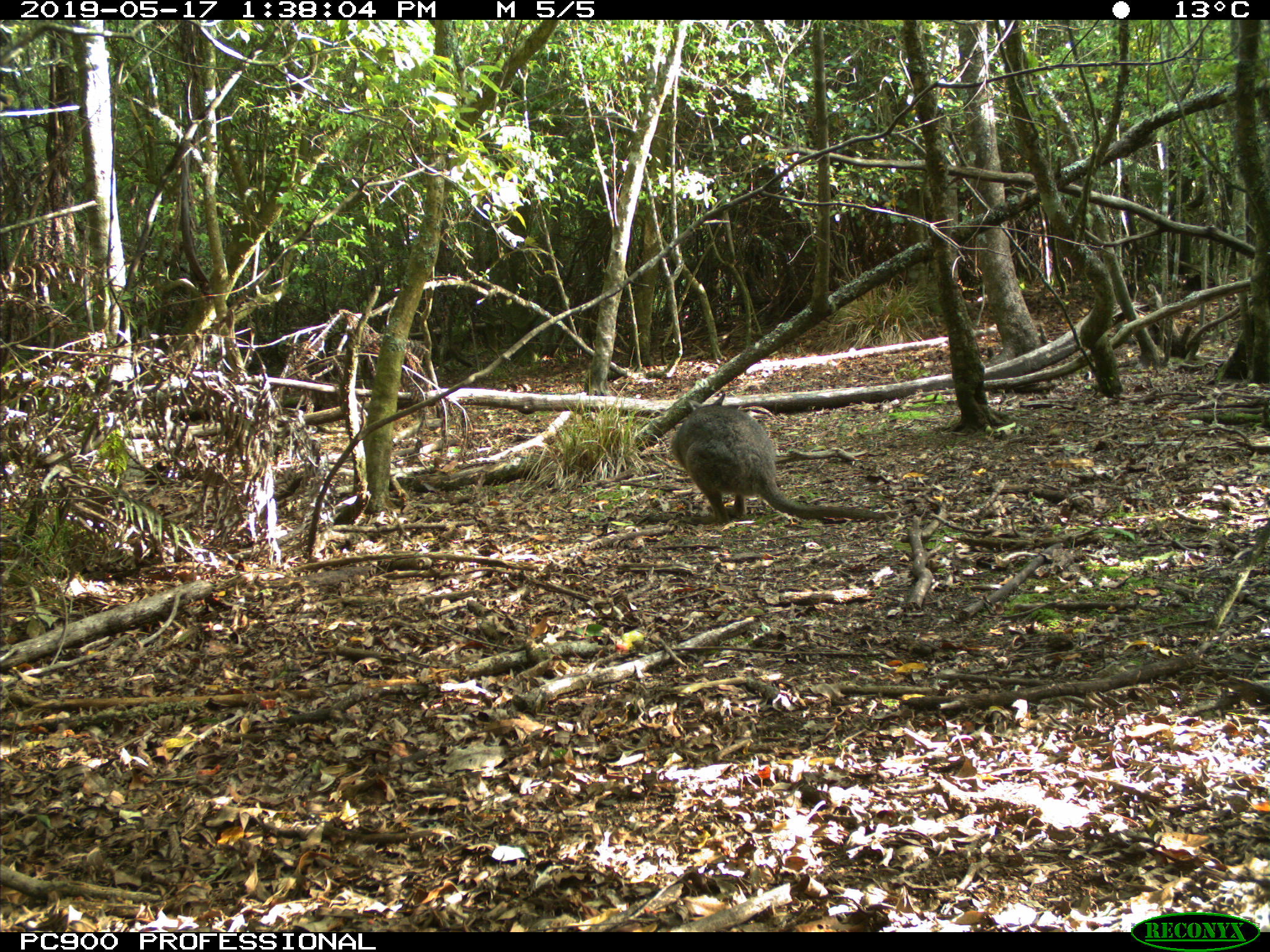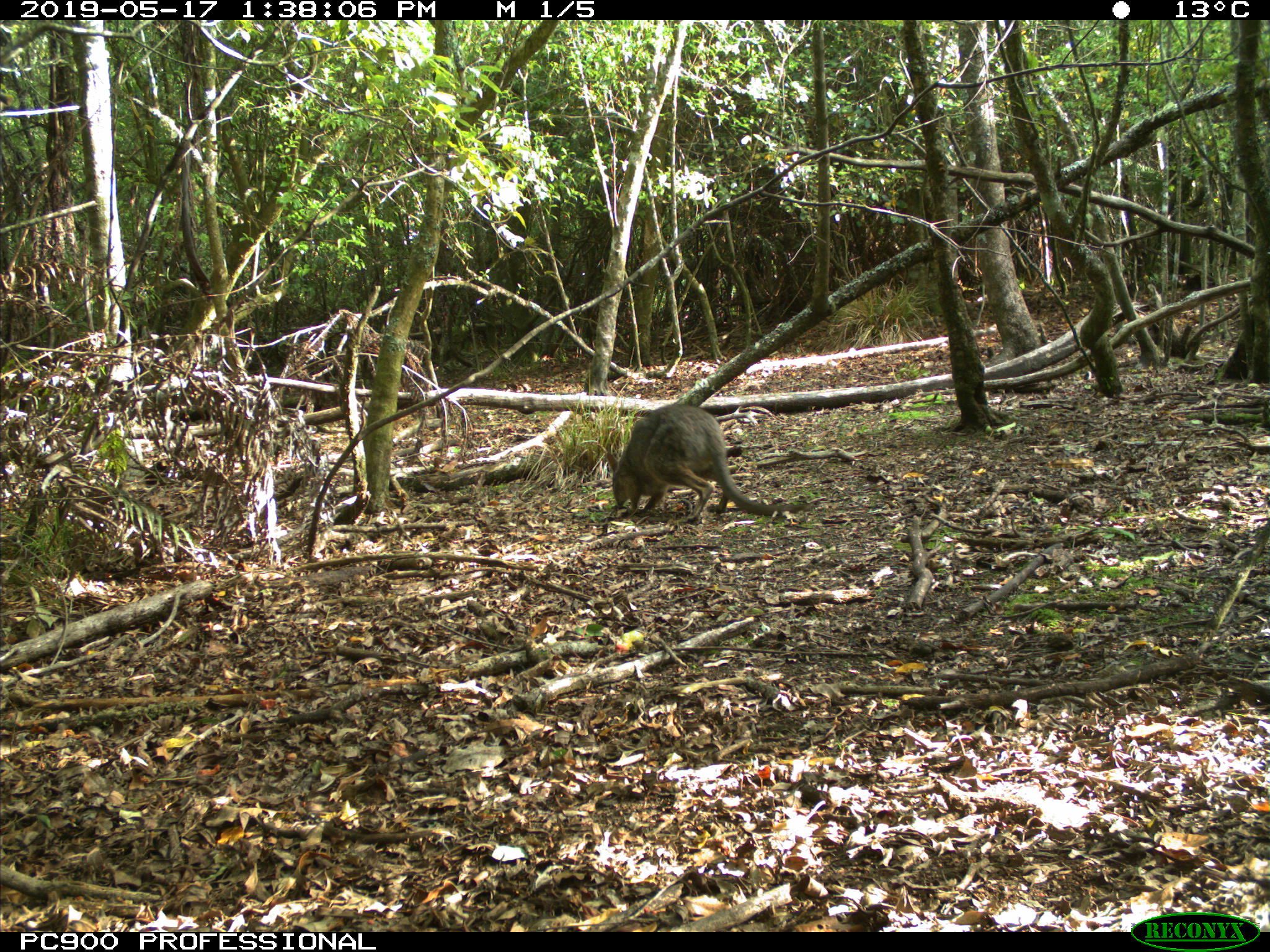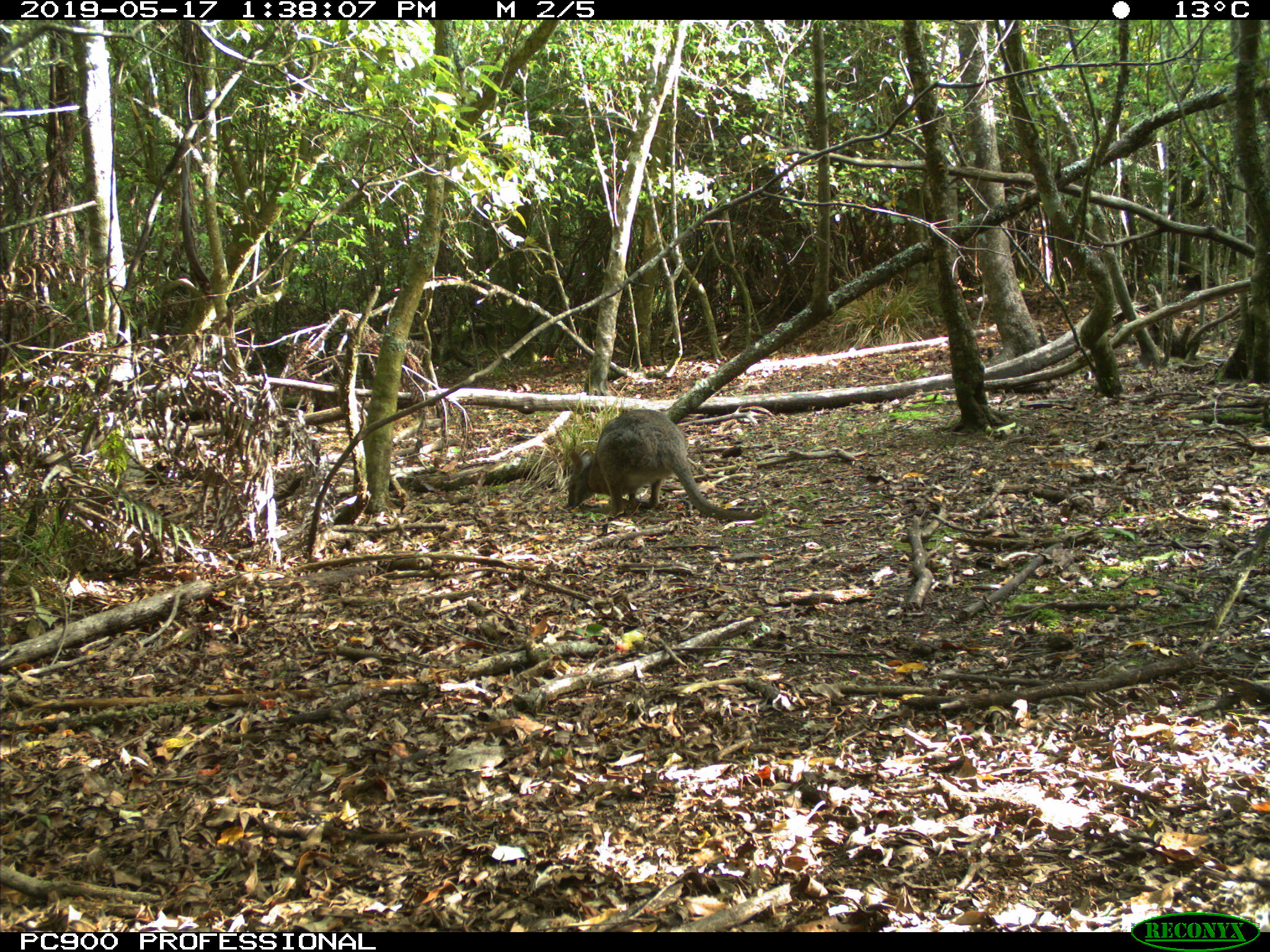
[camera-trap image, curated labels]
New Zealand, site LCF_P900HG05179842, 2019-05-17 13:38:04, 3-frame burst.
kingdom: Animalia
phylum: Chordata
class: Mammalia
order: Diprotodontia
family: Macropodidae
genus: Notamacropus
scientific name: Notamacropus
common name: wallaby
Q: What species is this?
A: Wallaby (Notamacropus).